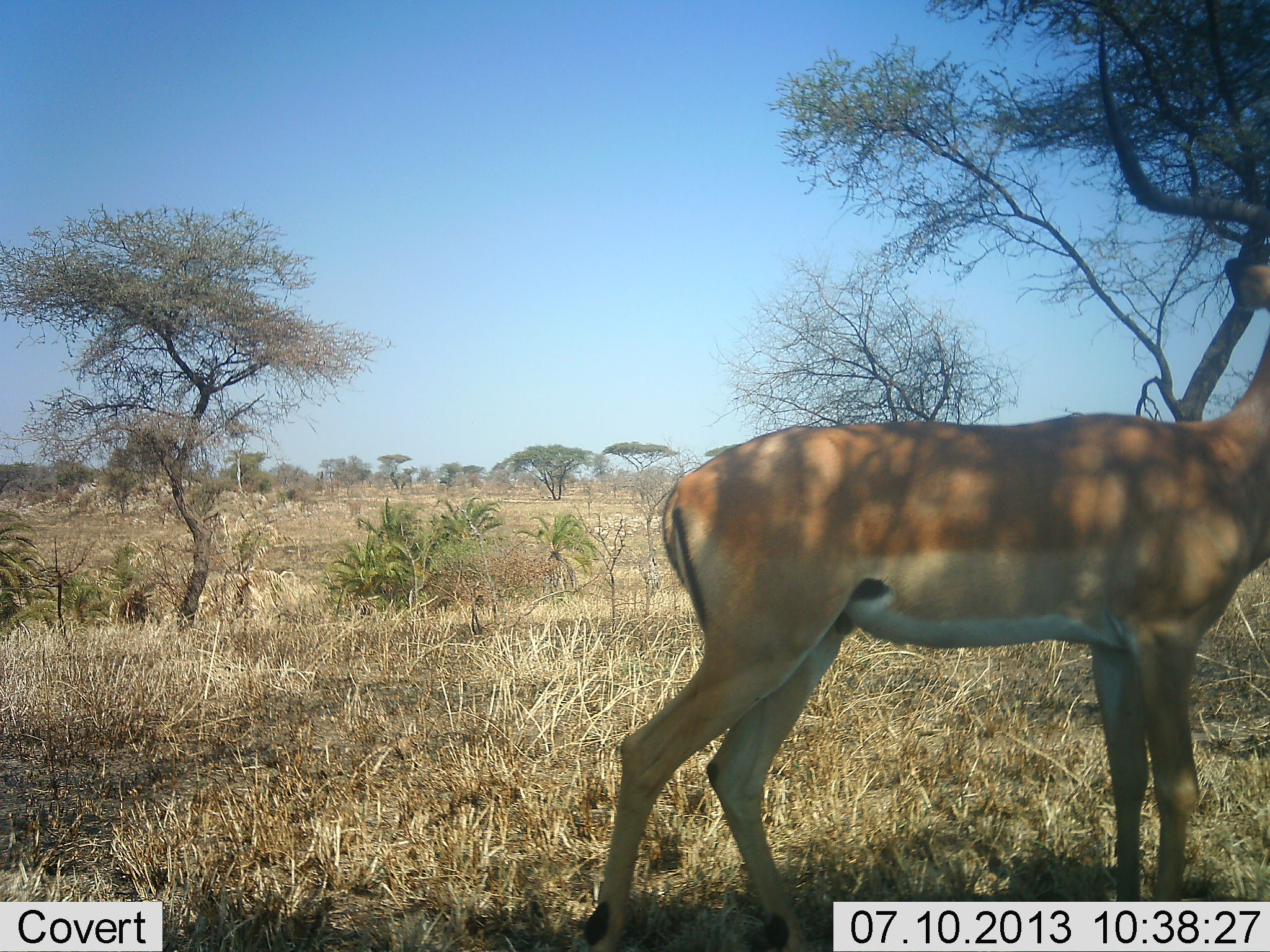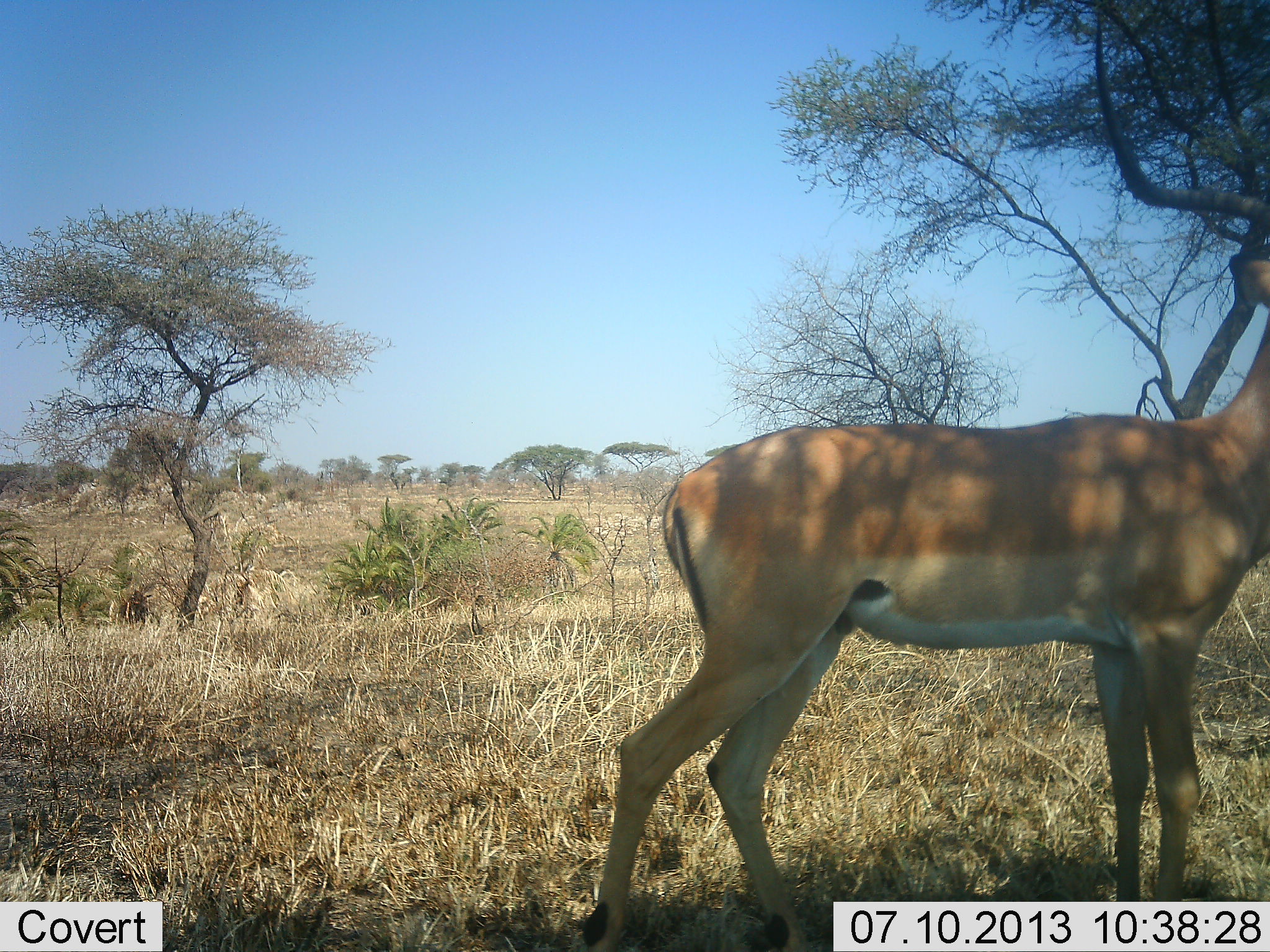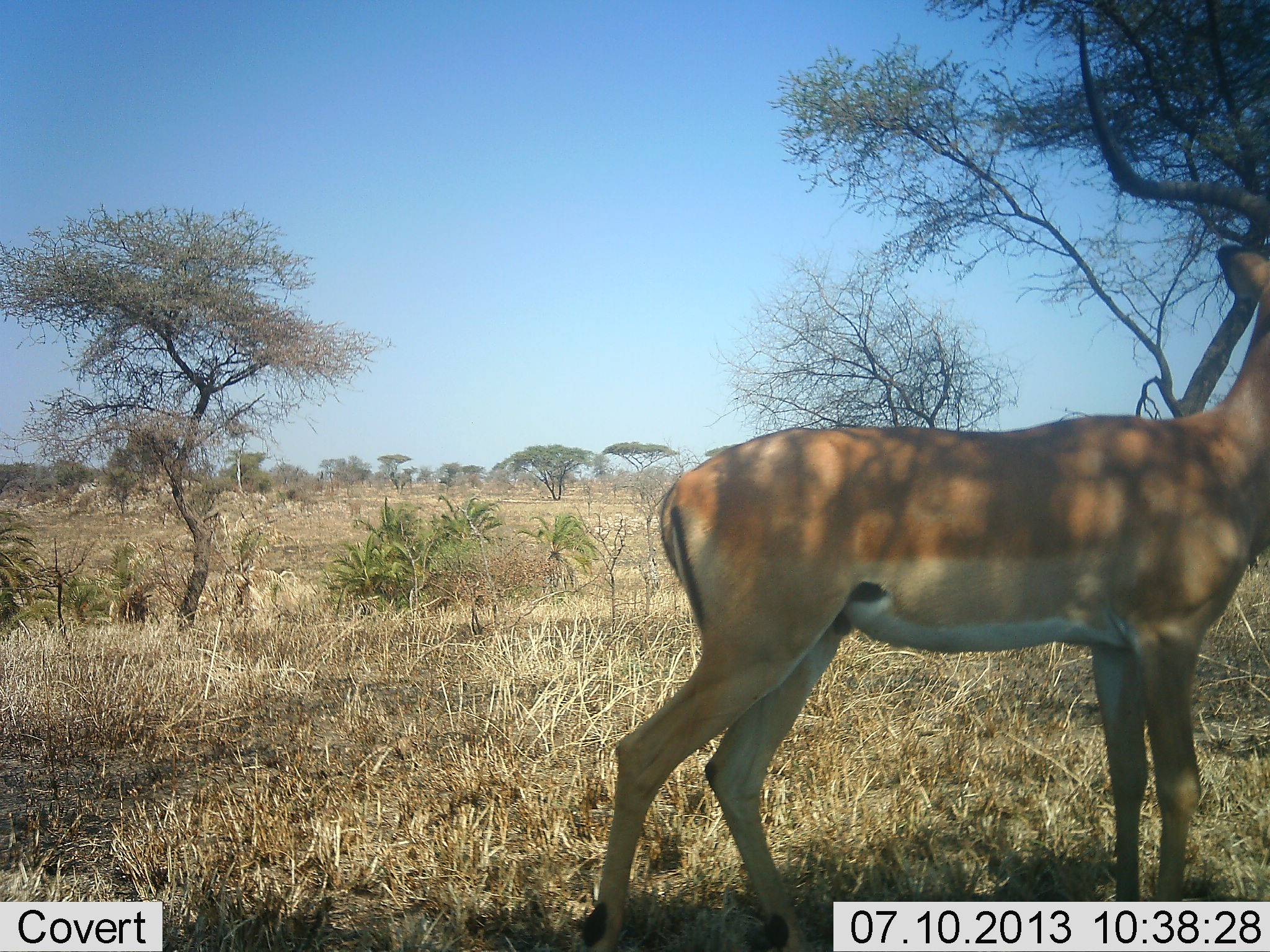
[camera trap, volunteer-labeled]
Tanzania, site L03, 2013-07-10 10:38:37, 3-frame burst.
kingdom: Animalia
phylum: Chordata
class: Mammalia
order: Artiodactyla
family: Bovidae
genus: Aepyceros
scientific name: Aepyceros melampus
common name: impala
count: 1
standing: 100%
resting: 0%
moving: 0%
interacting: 0%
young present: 0%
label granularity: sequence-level